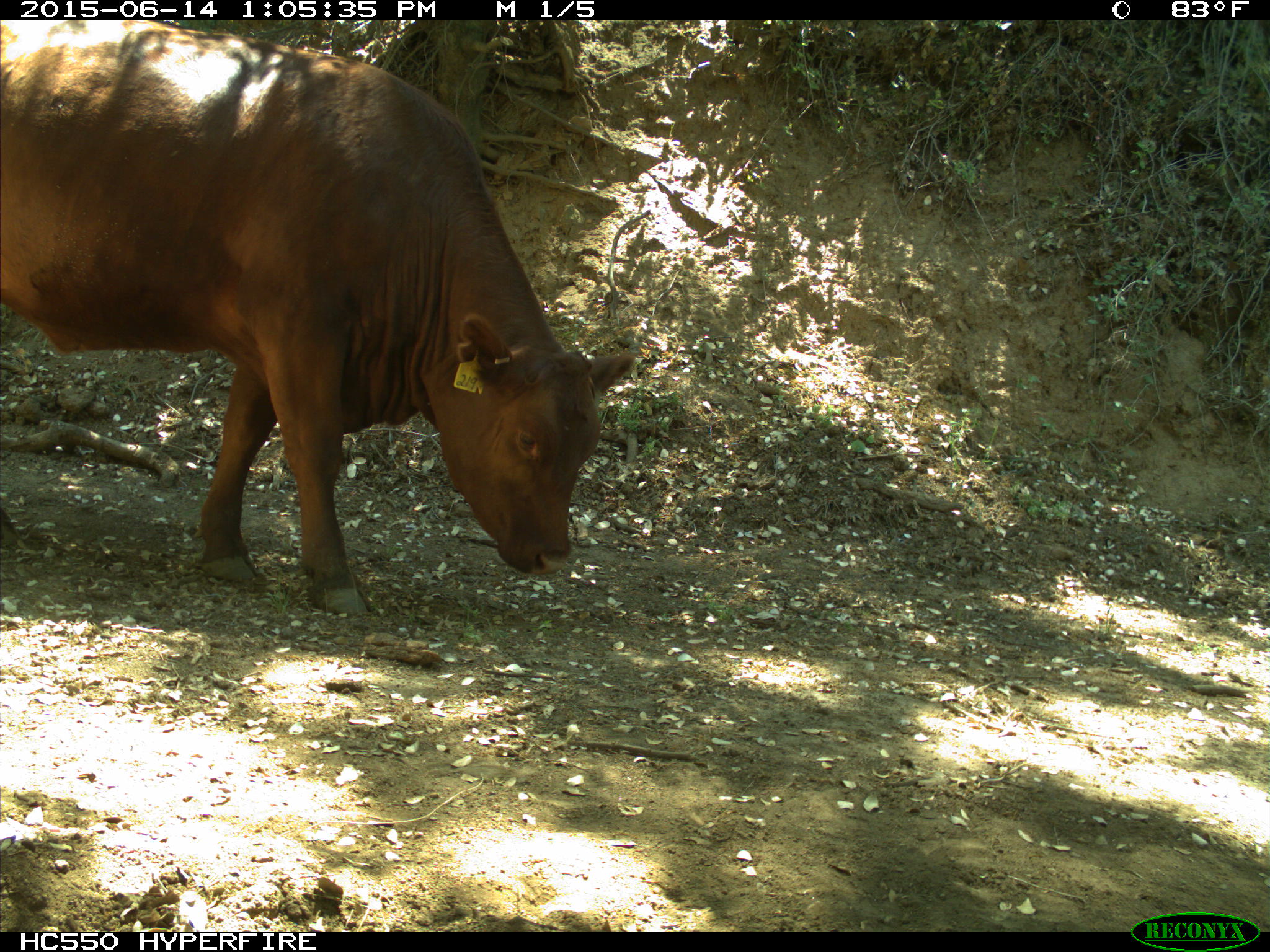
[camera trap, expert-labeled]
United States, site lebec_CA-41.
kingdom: Animalia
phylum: Chordata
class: Mammalia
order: Artiodactyla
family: Bovidae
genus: Bos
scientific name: Bos taurus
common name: domestic cow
Bos taurus (domestic cow).